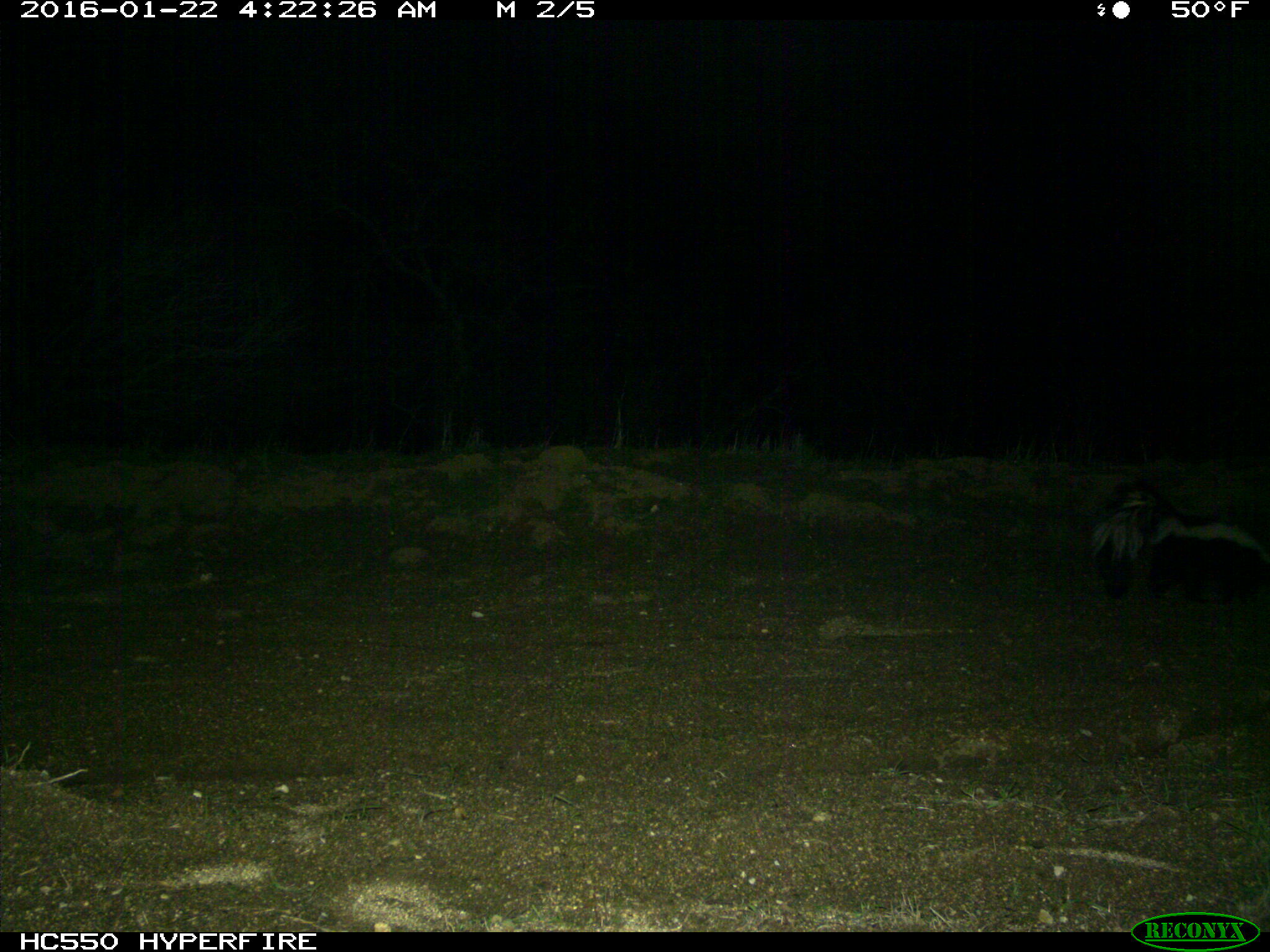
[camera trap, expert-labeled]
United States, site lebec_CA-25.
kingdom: Animalia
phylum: Chordata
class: Mammalia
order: Carnivora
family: Mephitidae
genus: Mephitis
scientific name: Mephitis mephitis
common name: striped skunk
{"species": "Mephitis mephitis (striped skunk)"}